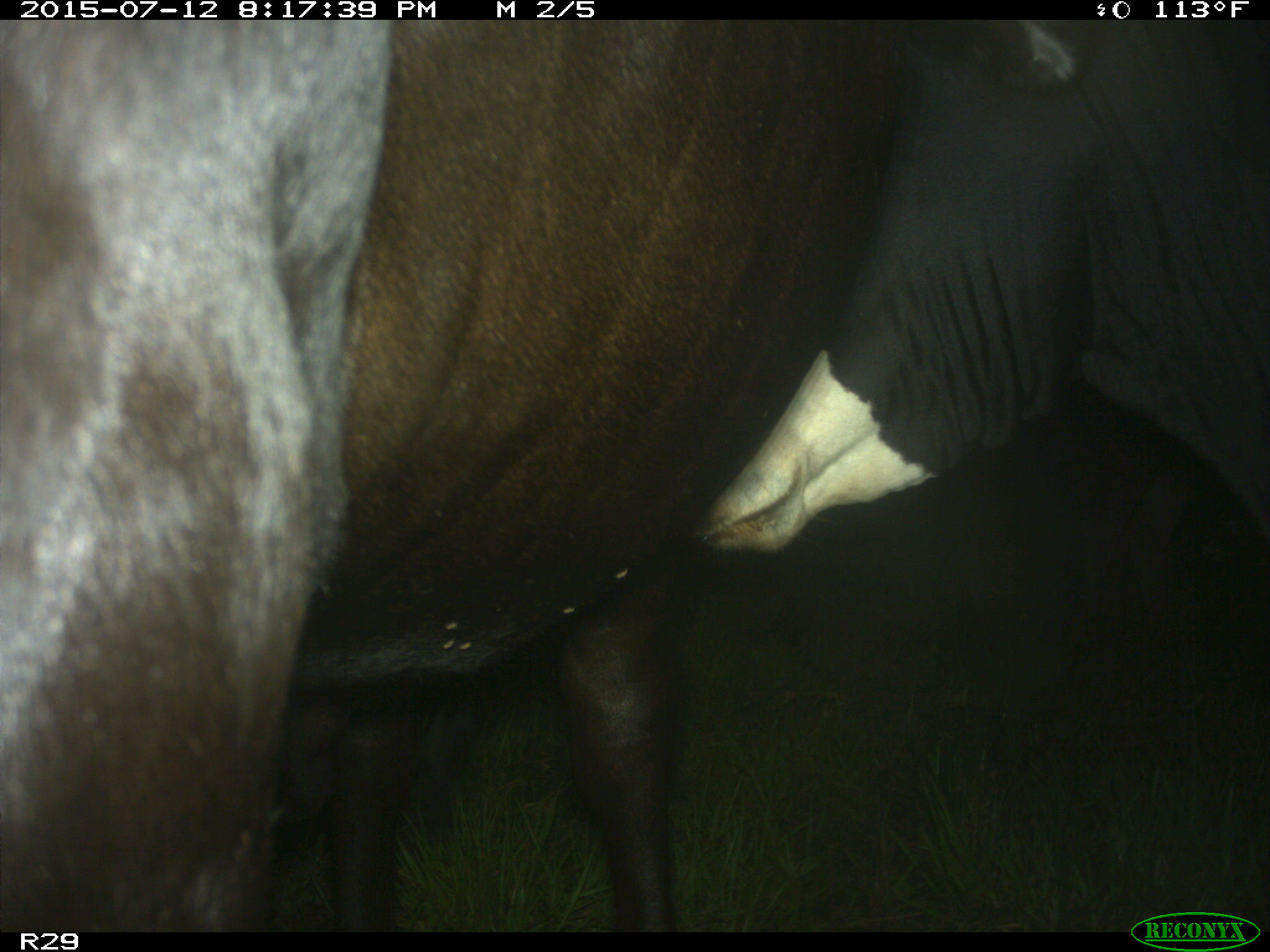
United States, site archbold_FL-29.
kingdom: Animalia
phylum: Chordata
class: Mammalia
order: Artiodactyla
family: Bovidae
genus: Bos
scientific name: Bos taurus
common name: domestic cow